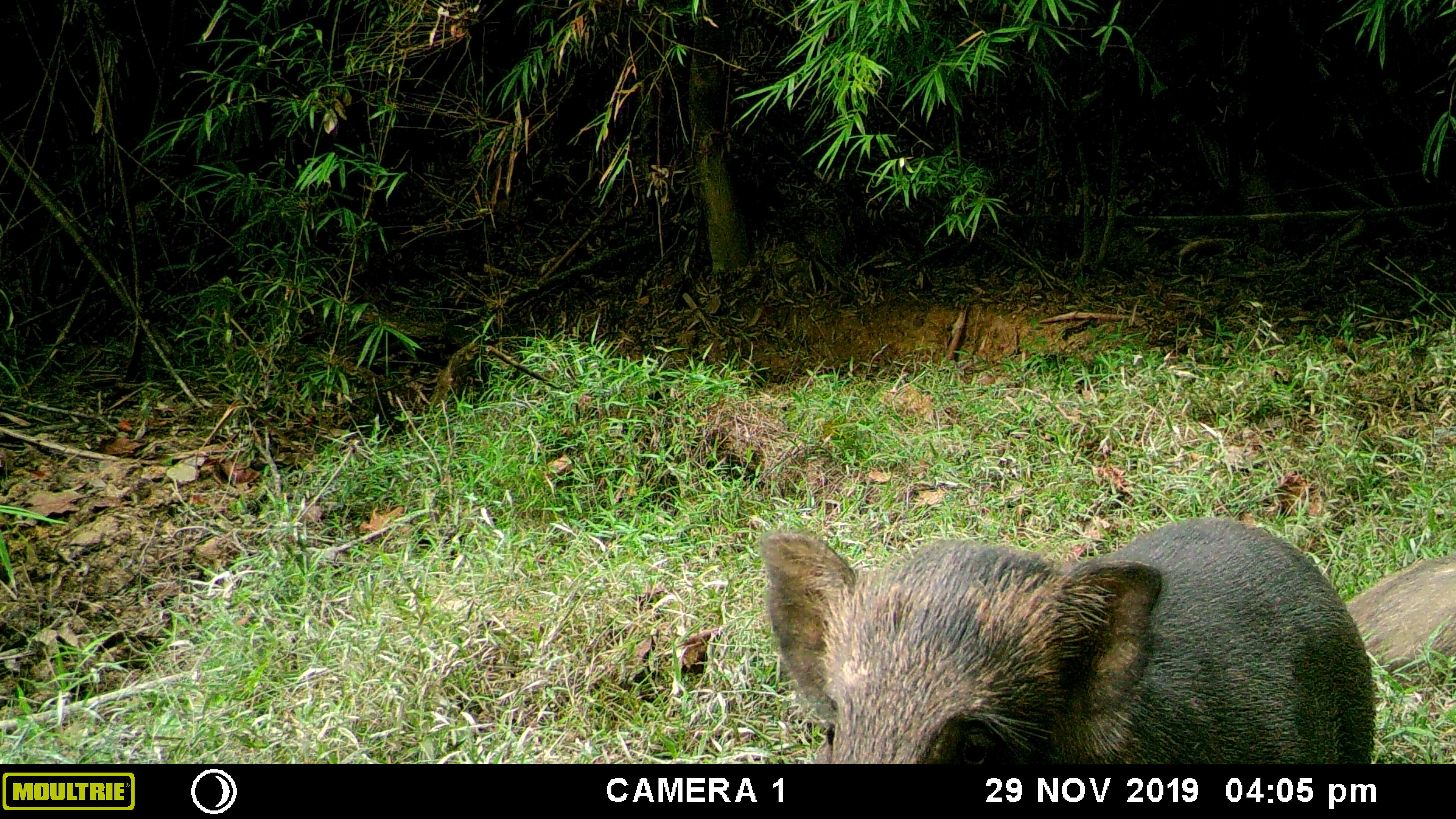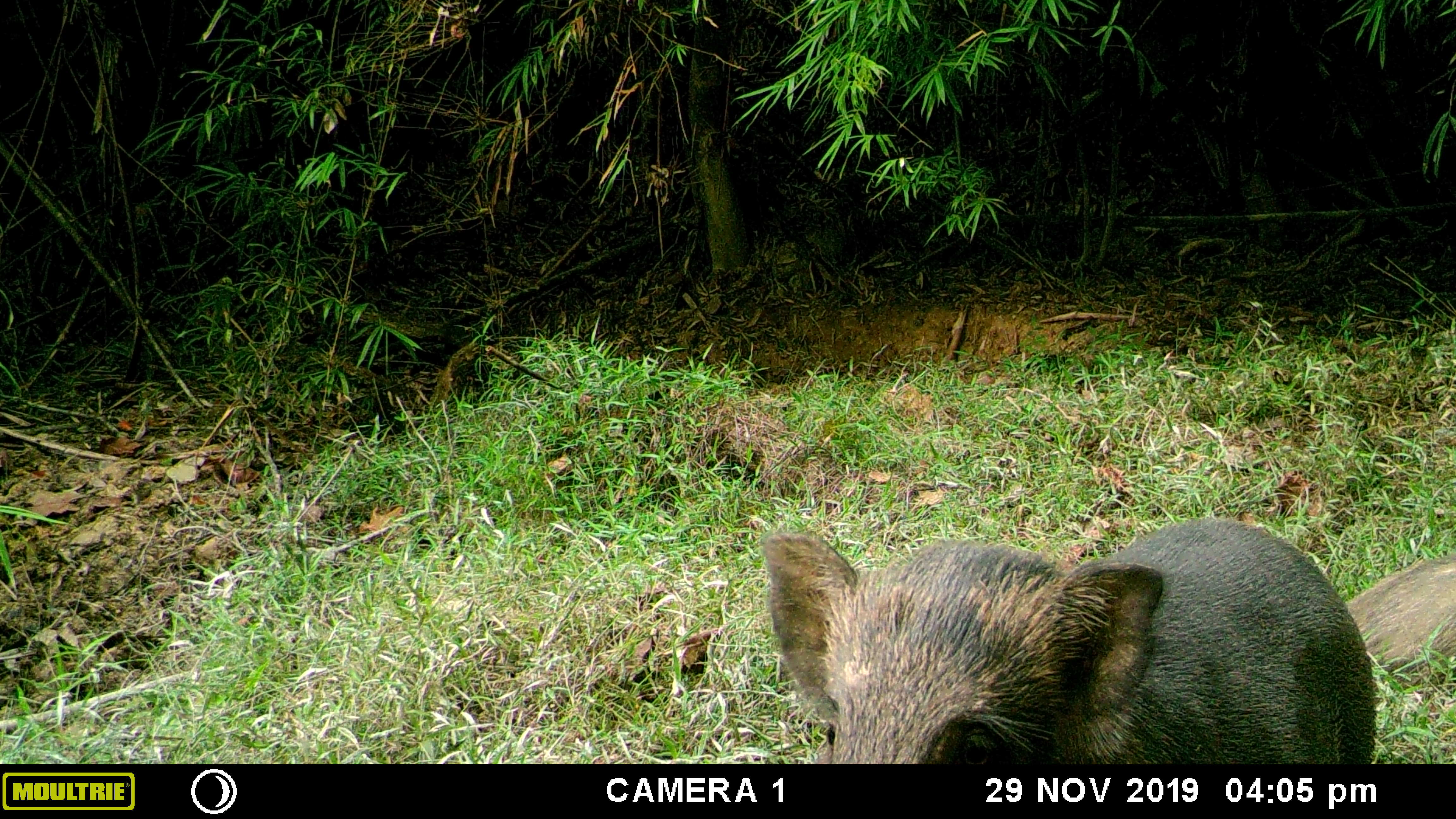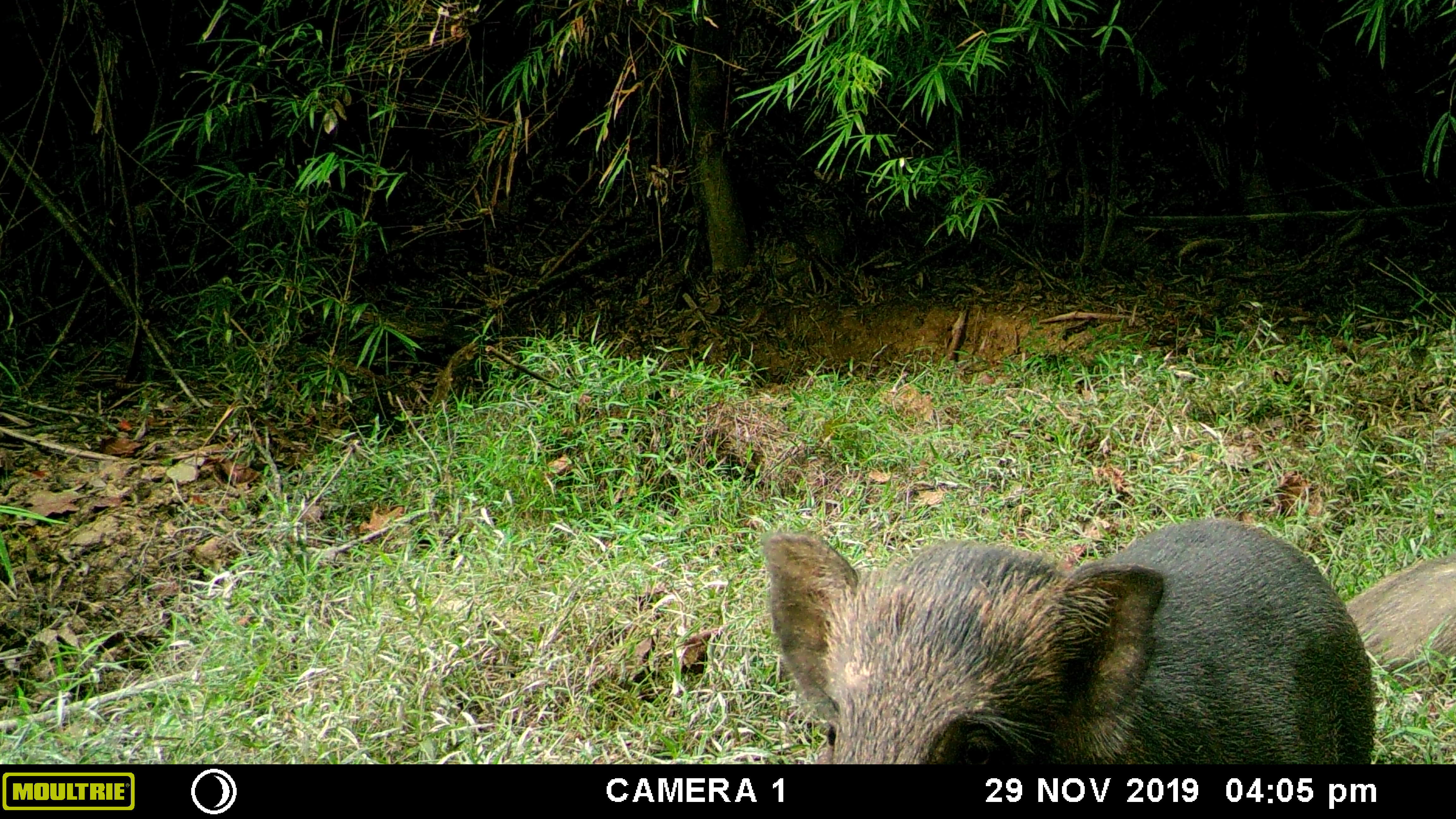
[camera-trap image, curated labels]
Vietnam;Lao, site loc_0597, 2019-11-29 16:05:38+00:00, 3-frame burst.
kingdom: Animalia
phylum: Chordata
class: Mammalia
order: Artiodactyla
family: Suidae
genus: Sus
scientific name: Sus scrofa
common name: eurasian wild pig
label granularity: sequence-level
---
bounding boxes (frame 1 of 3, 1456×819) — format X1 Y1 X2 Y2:
eurasian wild pig: 756 516 1378 765; 1342 557 1456 678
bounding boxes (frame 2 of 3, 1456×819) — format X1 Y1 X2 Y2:
eurasian wild pig: 761 516 1379 764; 1341 553 1456 686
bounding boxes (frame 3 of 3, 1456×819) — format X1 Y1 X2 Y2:
eurasian wild pig: 761 516 1371 764; 1341 553 1456 686